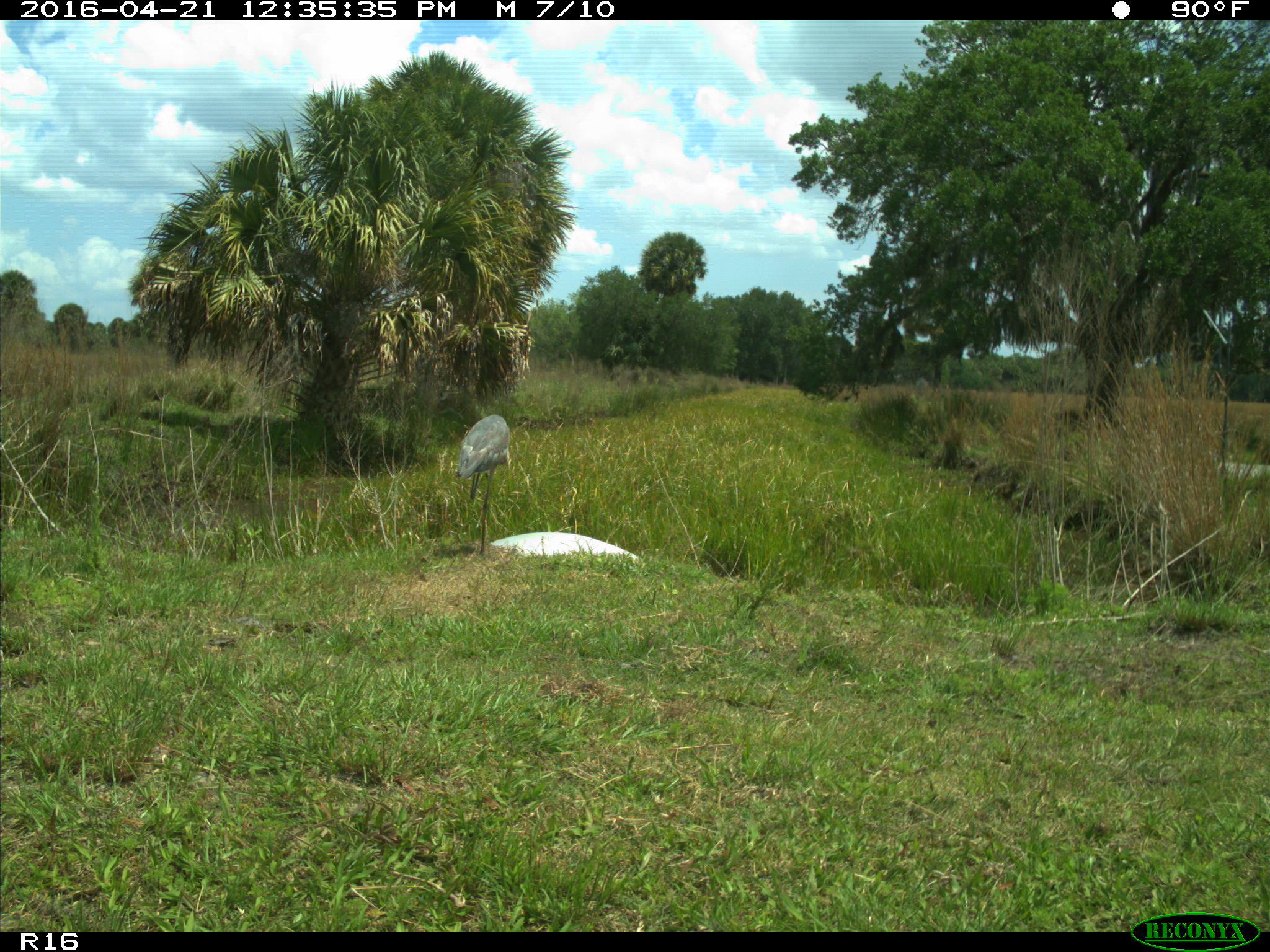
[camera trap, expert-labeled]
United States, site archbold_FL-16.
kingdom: Animalia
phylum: Chordata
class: Aves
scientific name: Aves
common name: birds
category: unidentified bird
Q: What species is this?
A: Unidentified bird (birds) (Aves).